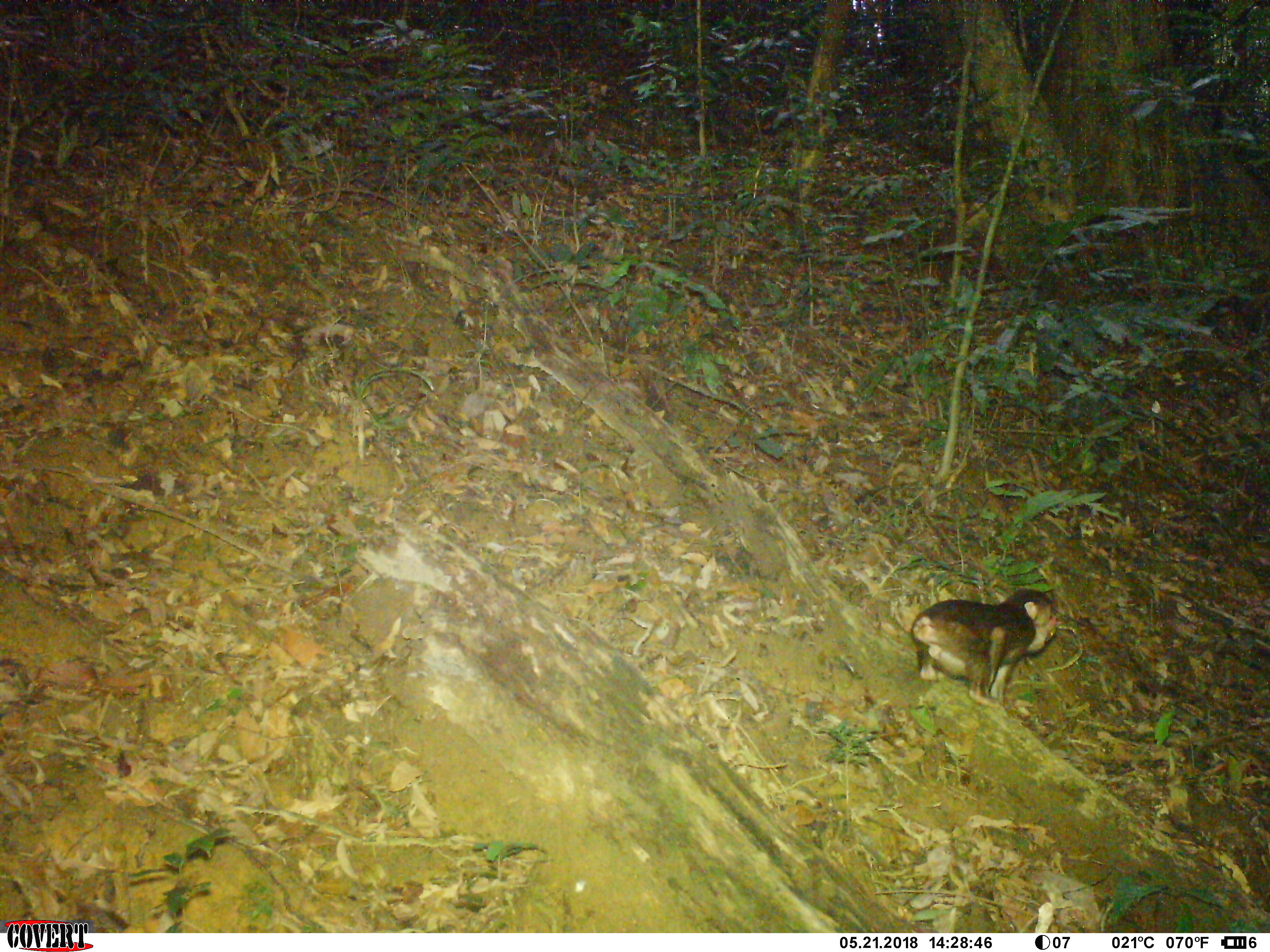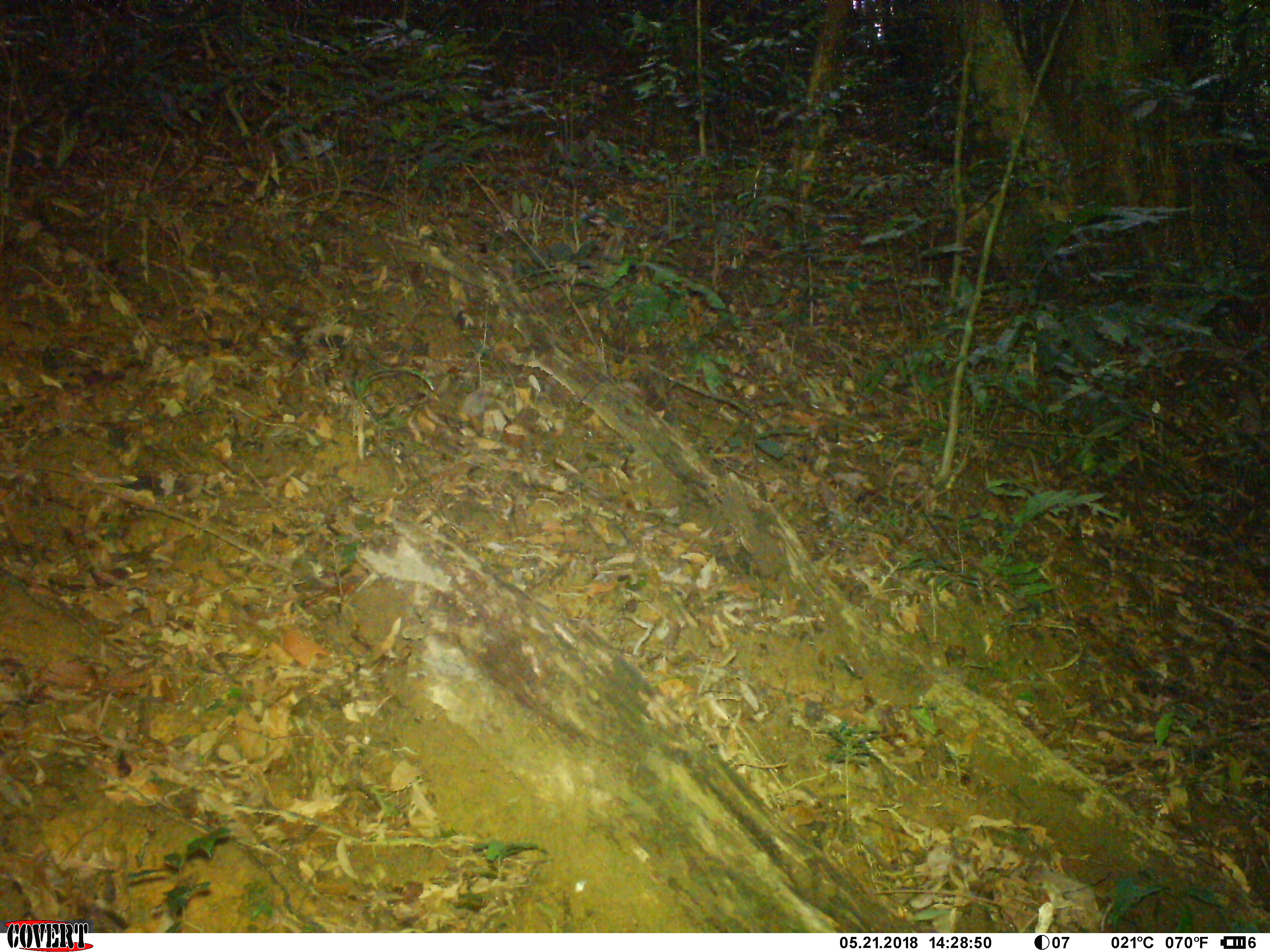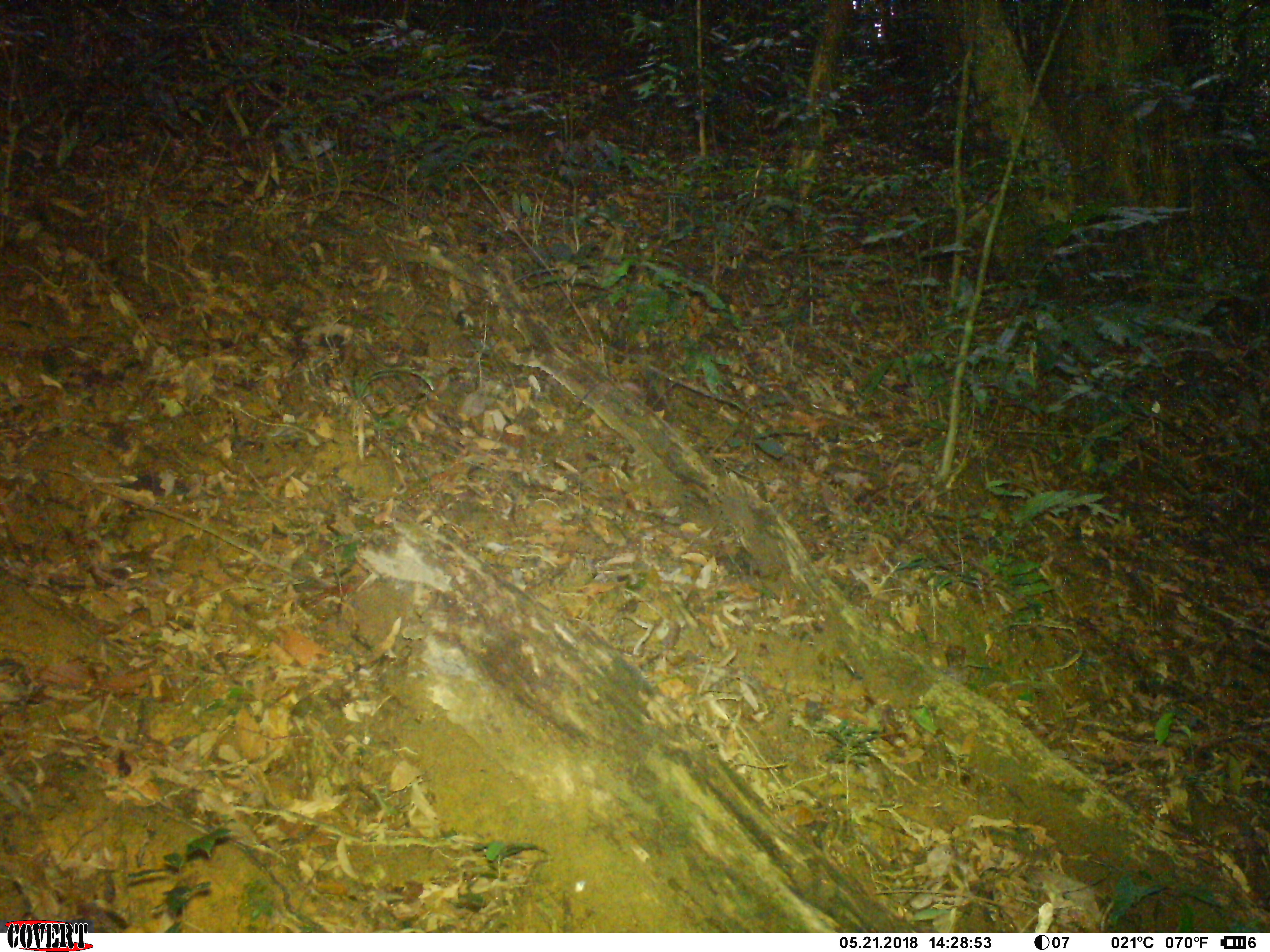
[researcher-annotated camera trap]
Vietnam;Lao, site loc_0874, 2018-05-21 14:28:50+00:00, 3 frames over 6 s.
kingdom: Animalia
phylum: Chordata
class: Mammalia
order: Primates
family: Cercopithecidae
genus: Macaca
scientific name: Macaca arctoides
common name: stump-tailed macaque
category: stump tailed macaque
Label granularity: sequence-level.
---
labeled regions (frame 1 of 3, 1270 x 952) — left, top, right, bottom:
stump tailed macaque: 911, 588, 1059, 718